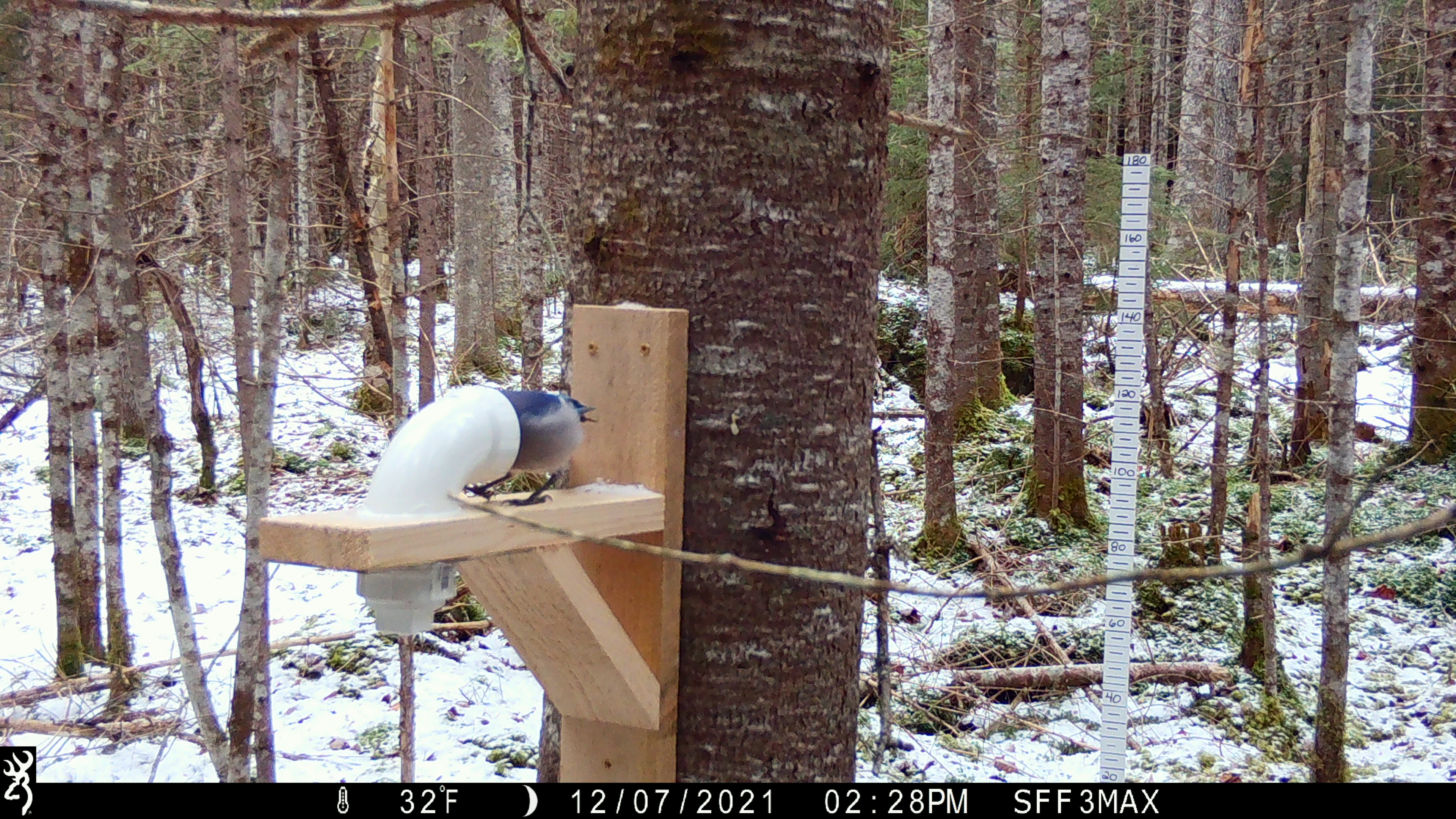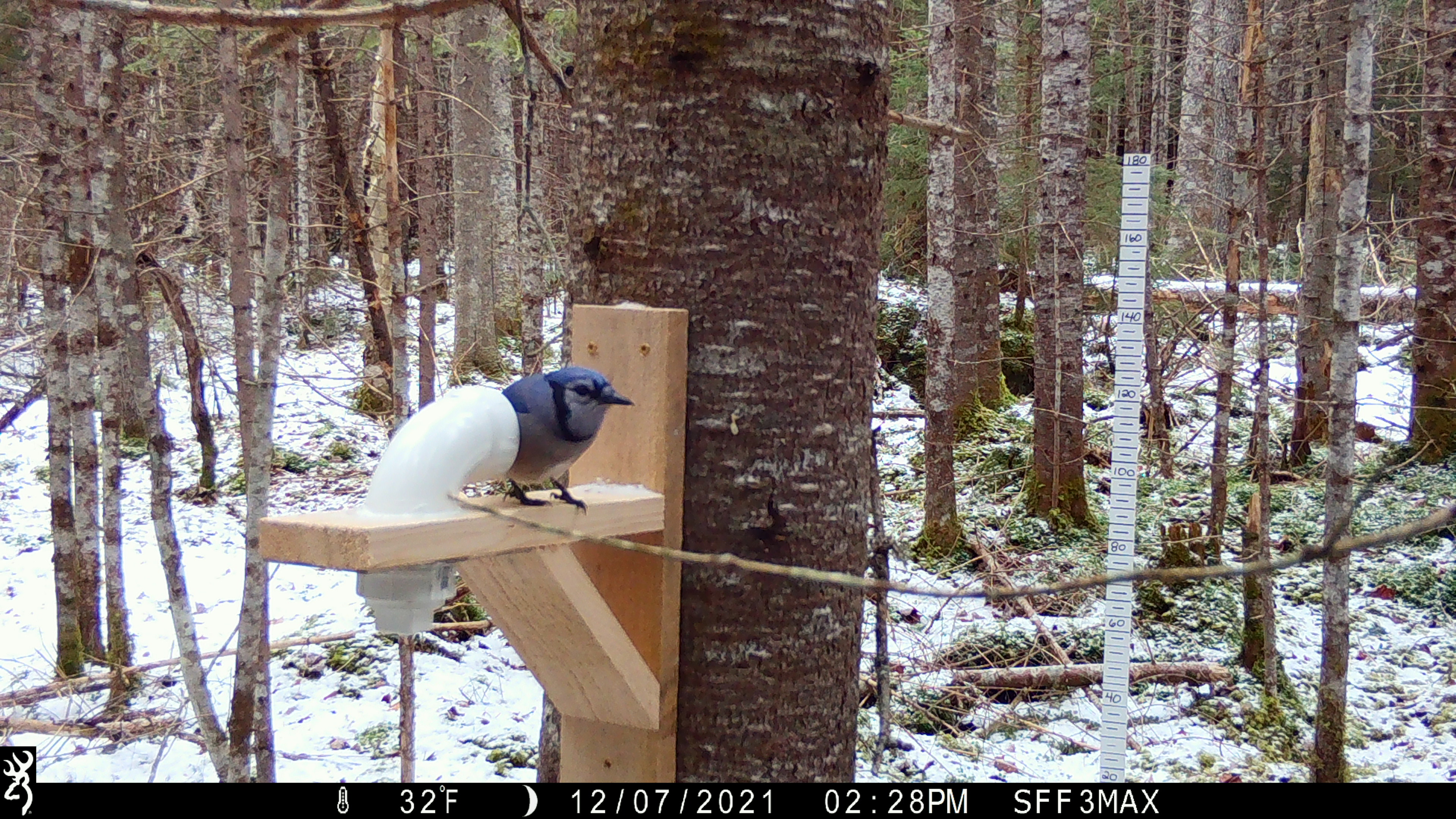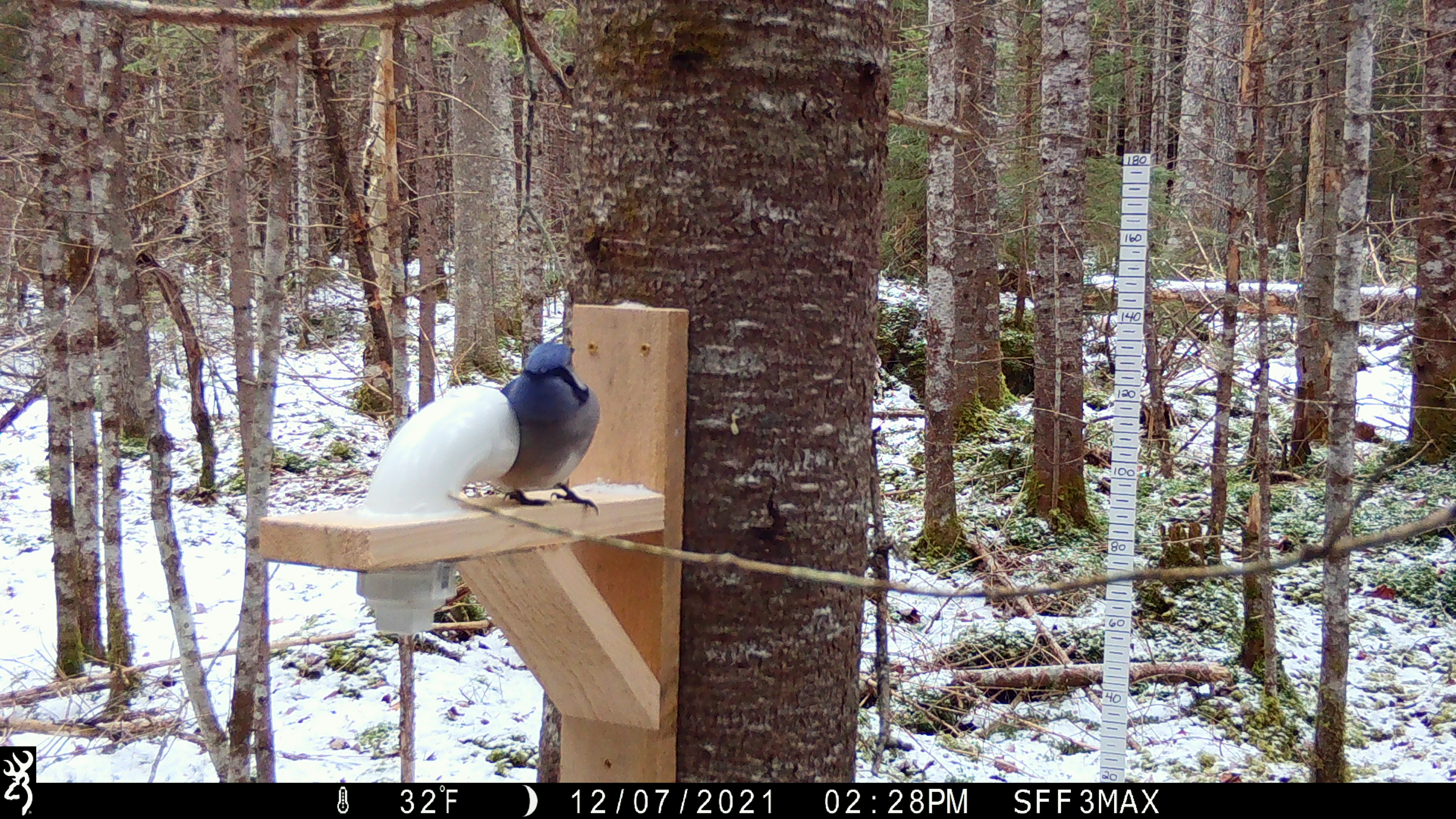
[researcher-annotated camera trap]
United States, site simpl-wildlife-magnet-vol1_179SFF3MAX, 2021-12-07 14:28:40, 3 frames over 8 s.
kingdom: Animalia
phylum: Chordata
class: Aves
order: Passeriformes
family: Corvidae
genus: Cyanocitta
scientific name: Cyanocitta cristata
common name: blue jay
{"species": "blue jay (Cyanocitta cristata)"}